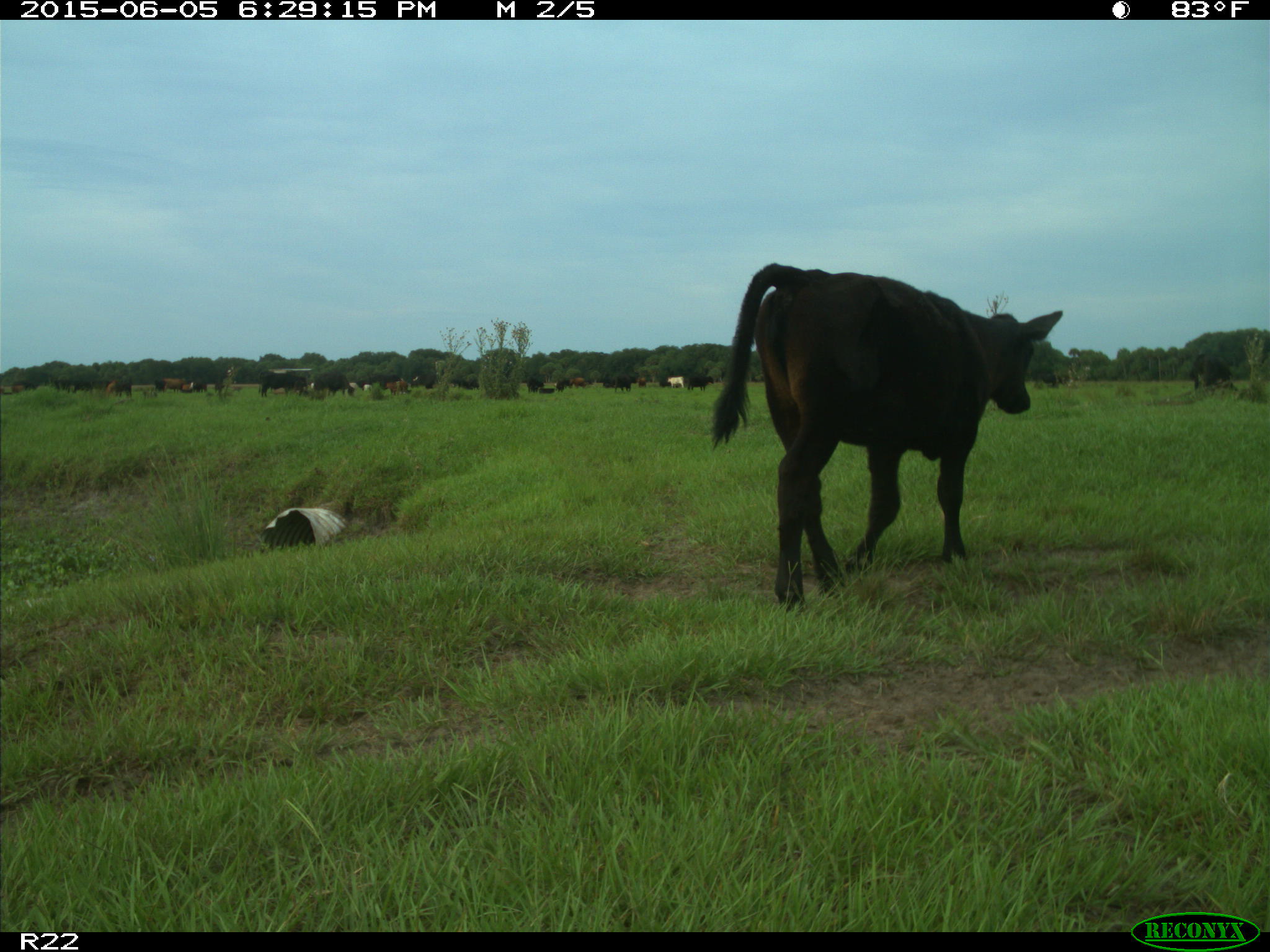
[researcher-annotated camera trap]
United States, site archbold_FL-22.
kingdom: Animalia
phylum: Chordata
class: Mammalia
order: Artiodactyla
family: Bovidae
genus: Bos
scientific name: Bos taurus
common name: domestic cow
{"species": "Bos taurus (domestic cow)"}